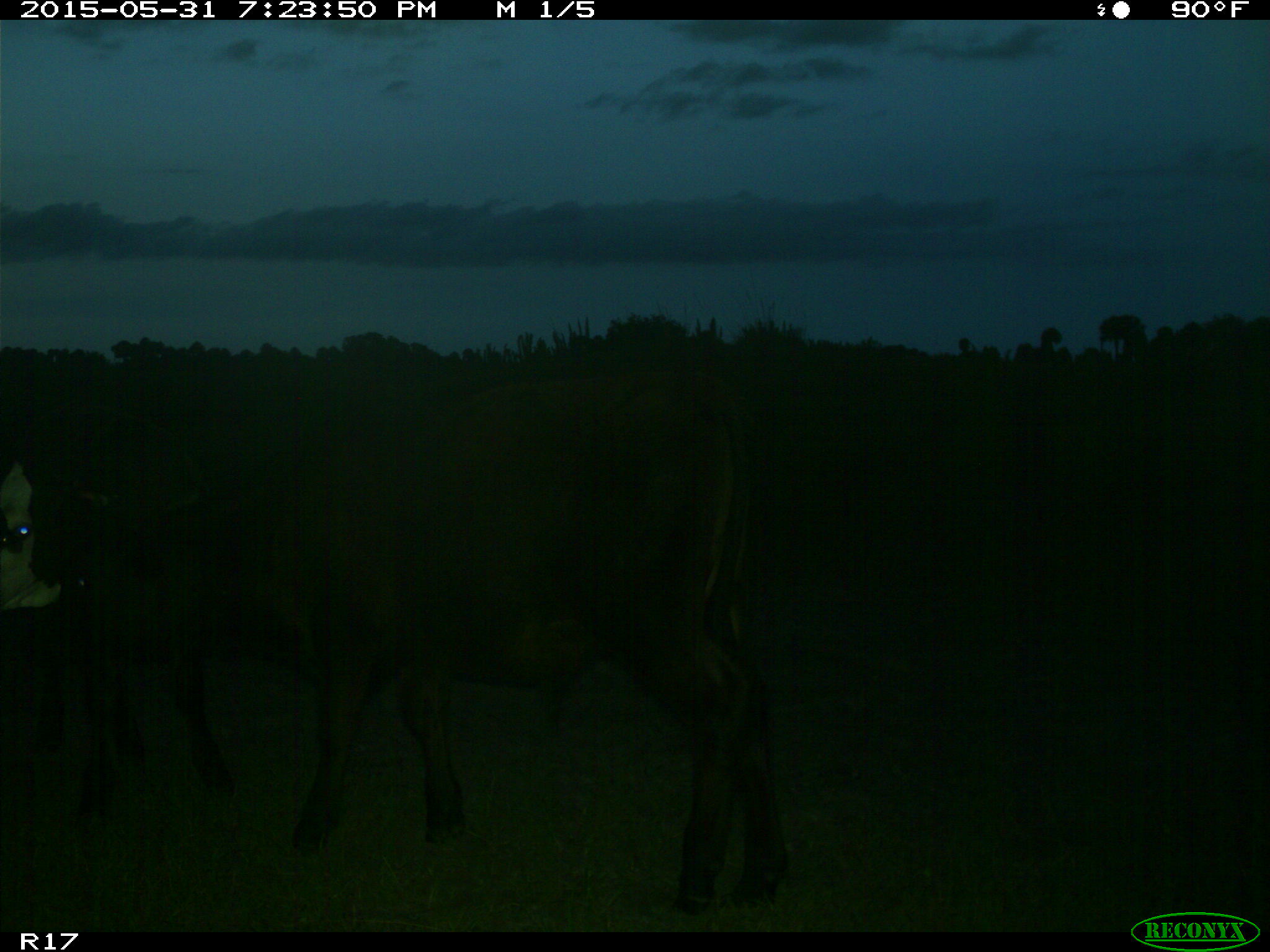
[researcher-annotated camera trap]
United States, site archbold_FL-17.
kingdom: Animalia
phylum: Chordata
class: Mammalia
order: Artiodactyla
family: Bovidae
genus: Bos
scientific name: Bos taurus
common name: domestic cow